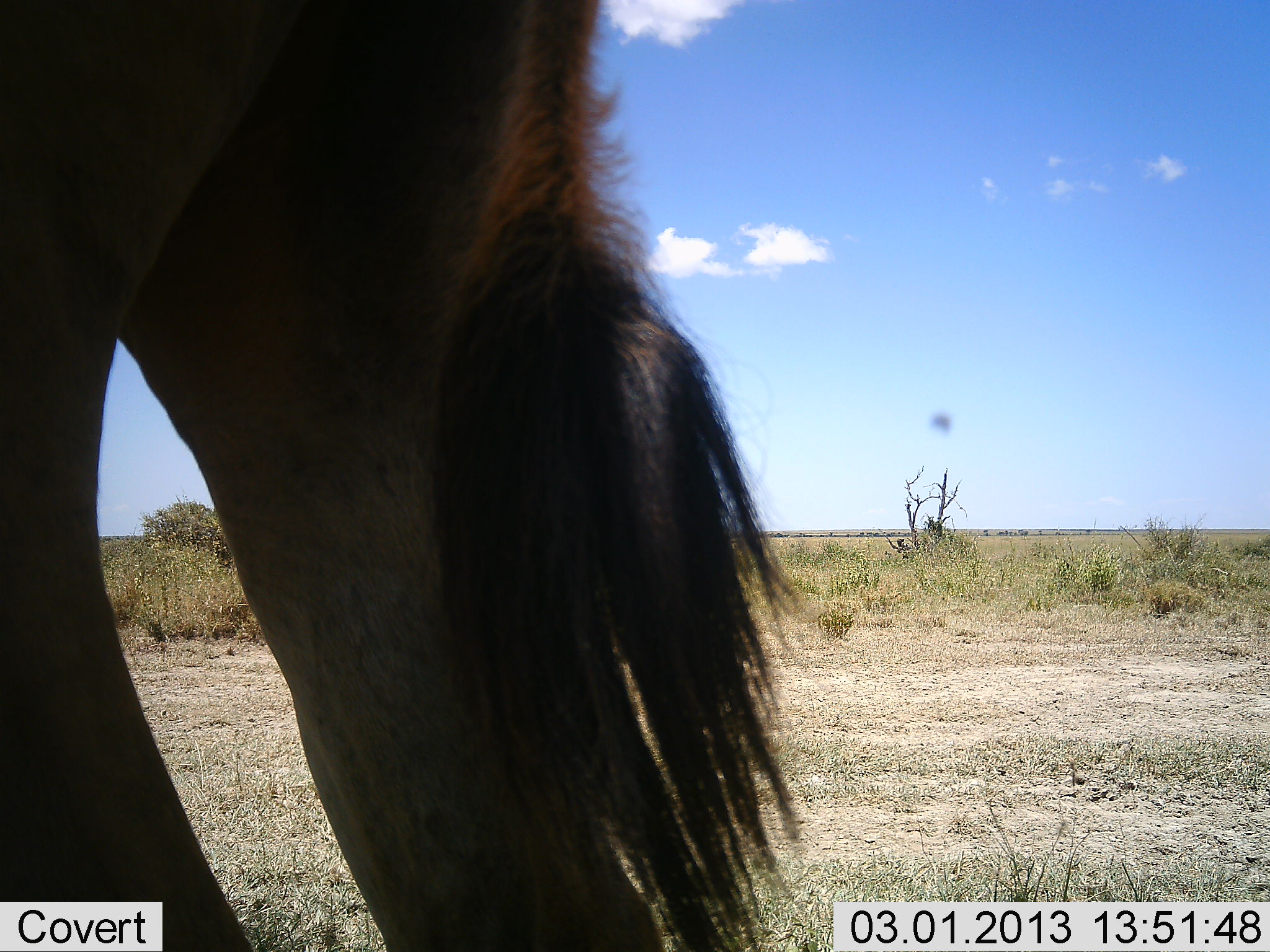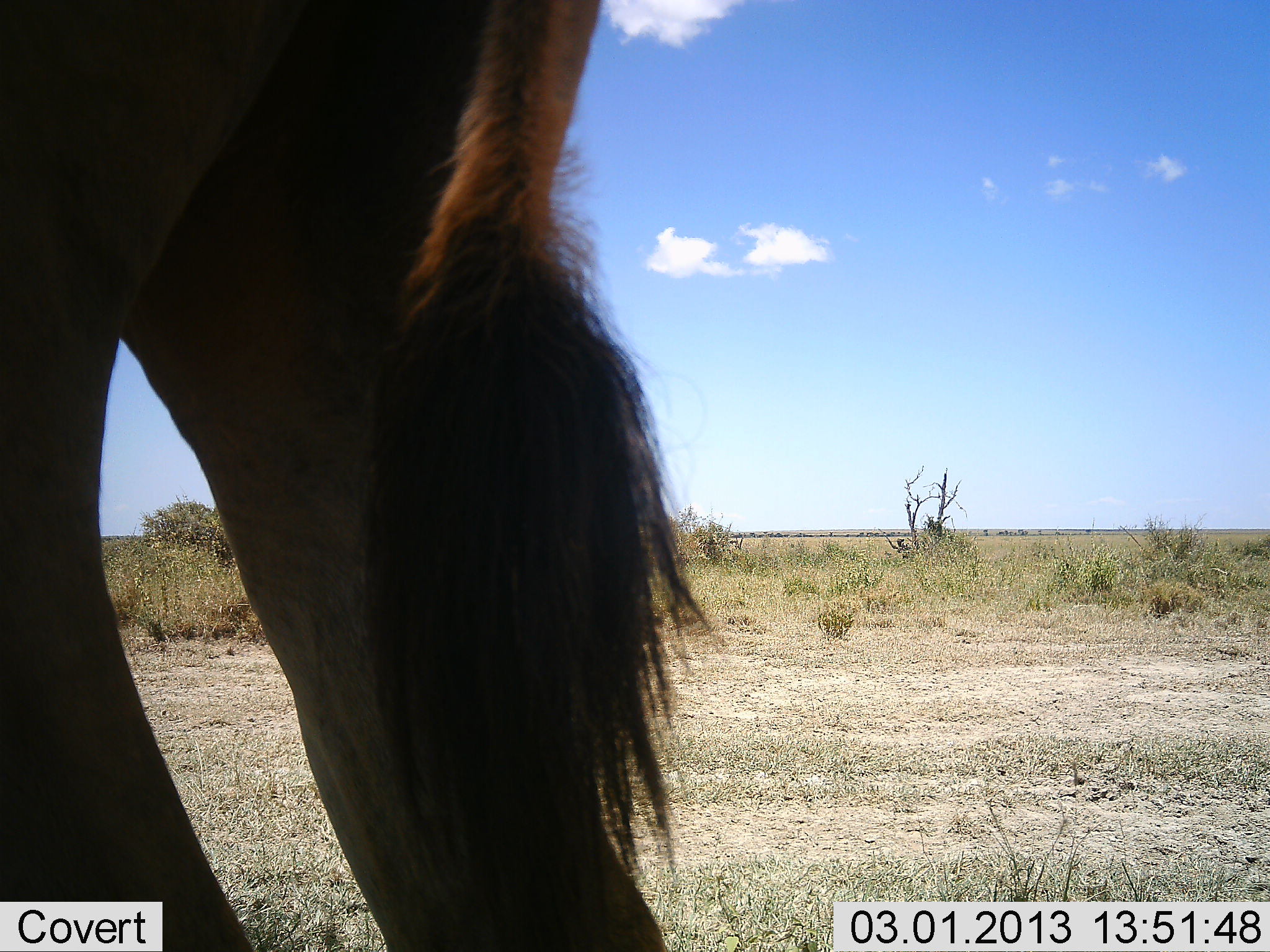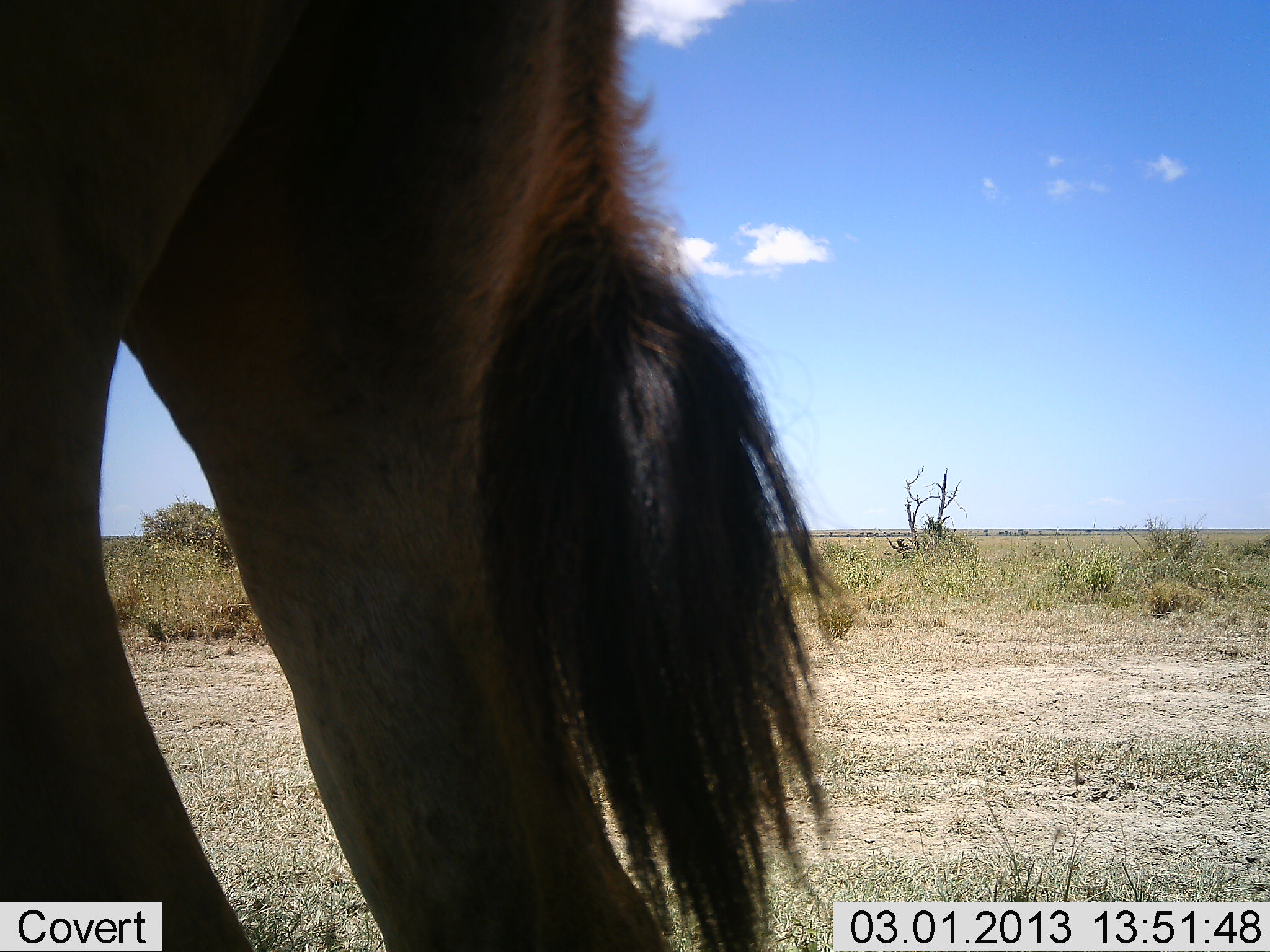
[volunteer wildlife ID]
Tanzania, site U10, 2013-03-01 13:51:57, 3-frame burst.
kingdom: Animalia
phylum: Chordata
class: Mammalia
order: Artiodactyla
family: Bovidae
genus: Tragelaphus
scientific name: Tragelaphus oryx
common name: eland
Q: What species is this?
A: Eland (Tragelaphus oryx).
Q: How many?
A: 1.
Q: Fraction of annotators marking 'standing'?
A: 100%.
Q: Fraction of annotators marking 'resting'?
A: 0%.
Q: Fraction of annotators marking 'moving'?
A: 0%.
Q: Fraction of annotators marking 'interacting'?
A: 0%.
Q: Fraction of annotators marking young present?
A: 0%.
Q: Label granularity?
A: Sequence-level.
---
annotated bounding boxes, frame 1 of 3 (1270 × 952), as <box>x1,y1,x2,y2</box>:
animal: <box>0,1,812,951</box>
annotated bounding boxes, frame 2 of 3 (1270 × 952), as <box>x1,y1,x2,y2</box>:
animal: <box>0,1,721,951</box>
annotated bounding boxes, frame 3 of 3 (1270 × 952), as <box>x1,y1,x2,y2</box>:
animal: <box>2,2,869,952</box>